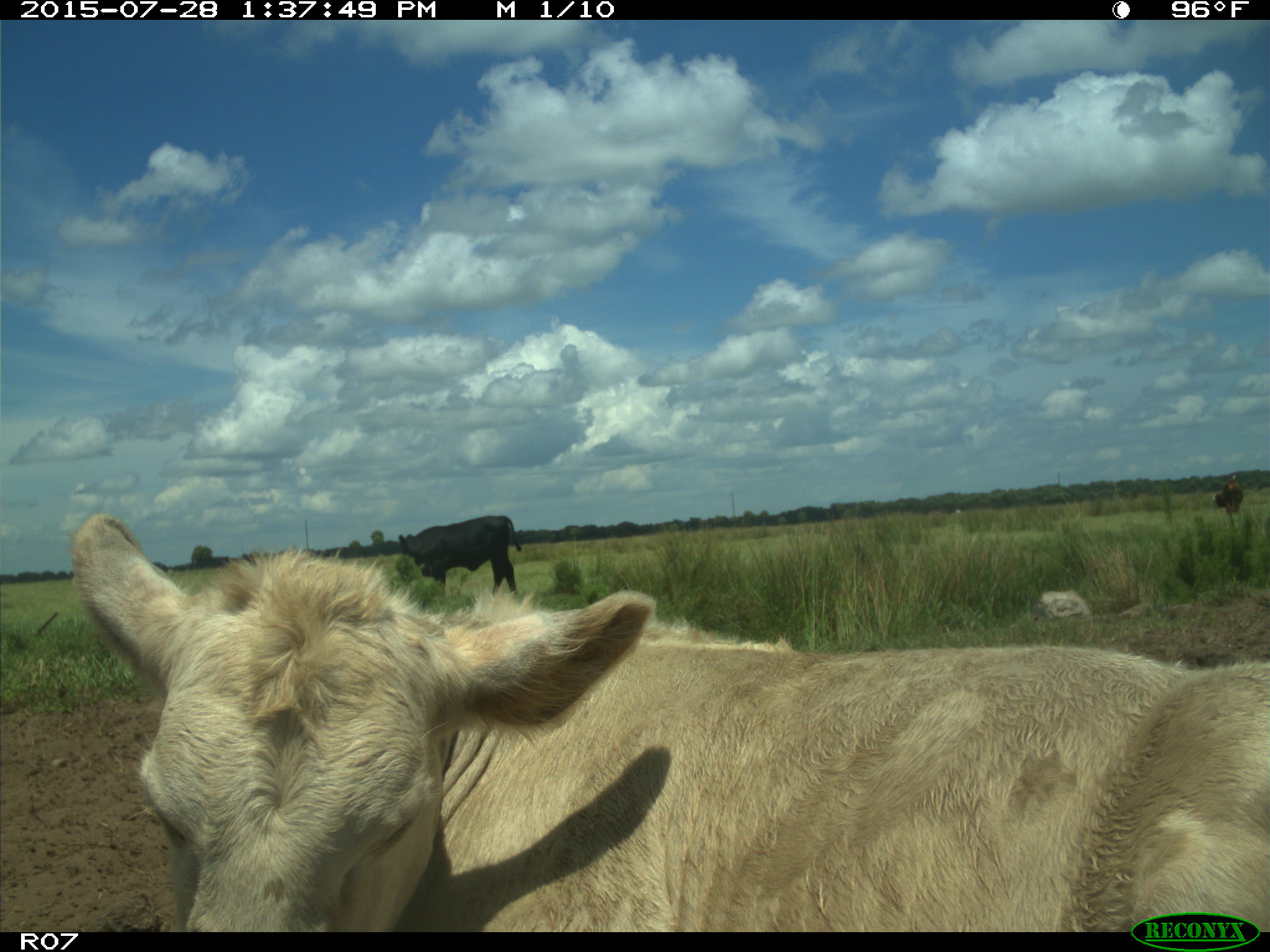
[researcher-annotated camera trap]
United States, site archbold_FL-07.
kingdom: Animalia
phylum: Chordata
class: Mammalia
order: Artiodactyla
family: Bovidae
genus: Bos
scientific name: Bos taurus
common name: domestic cow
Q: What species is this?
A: Bos taurus (domestic cow).